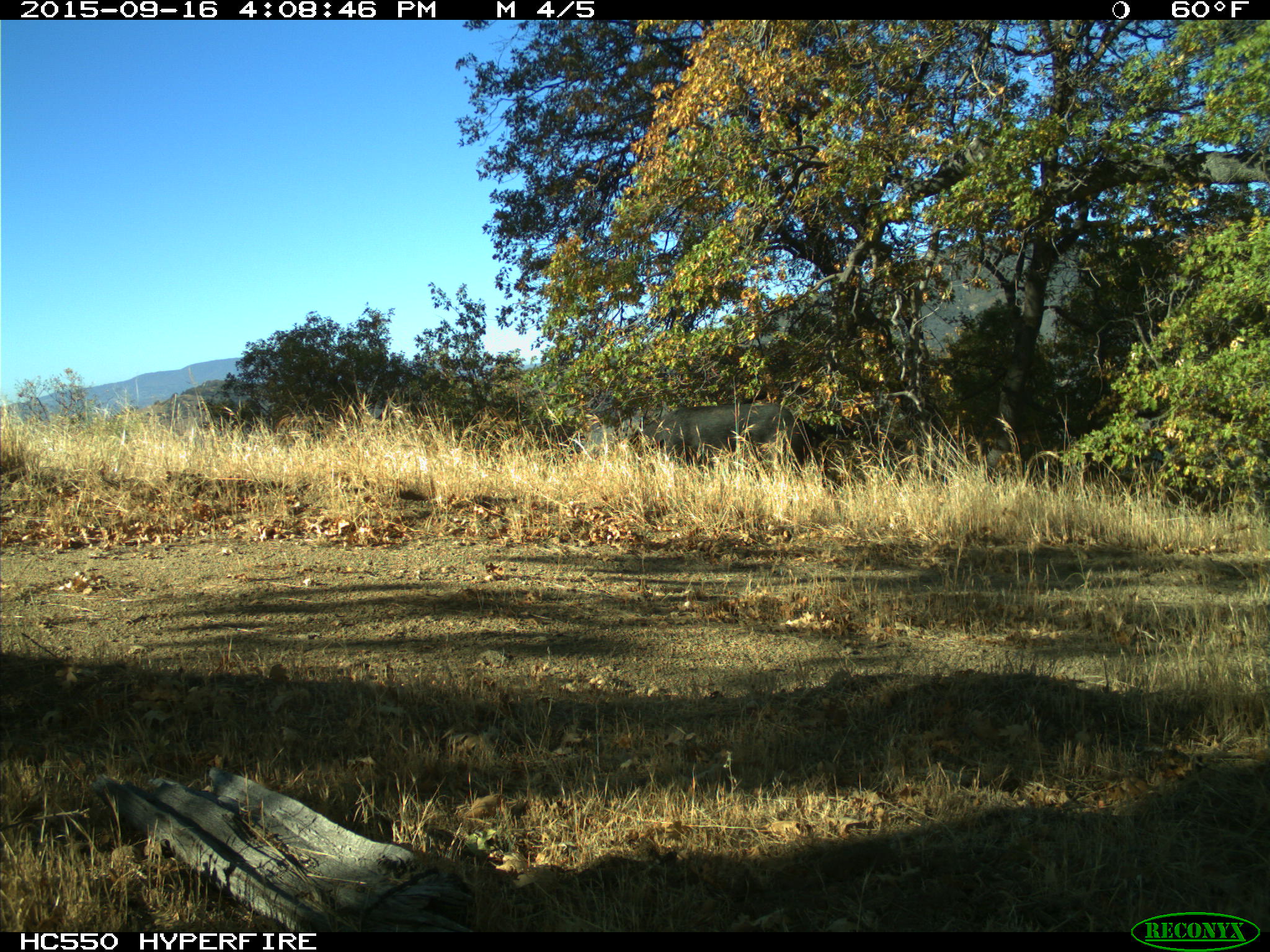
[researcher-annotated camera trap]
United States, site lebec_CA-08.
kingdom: Animalia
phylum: Chordata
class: Mammalia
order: Artiodactyla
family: Suidae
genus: Sus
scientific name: Sus scrofa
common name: wild boar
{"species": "Sus scrofa (wild boar)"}